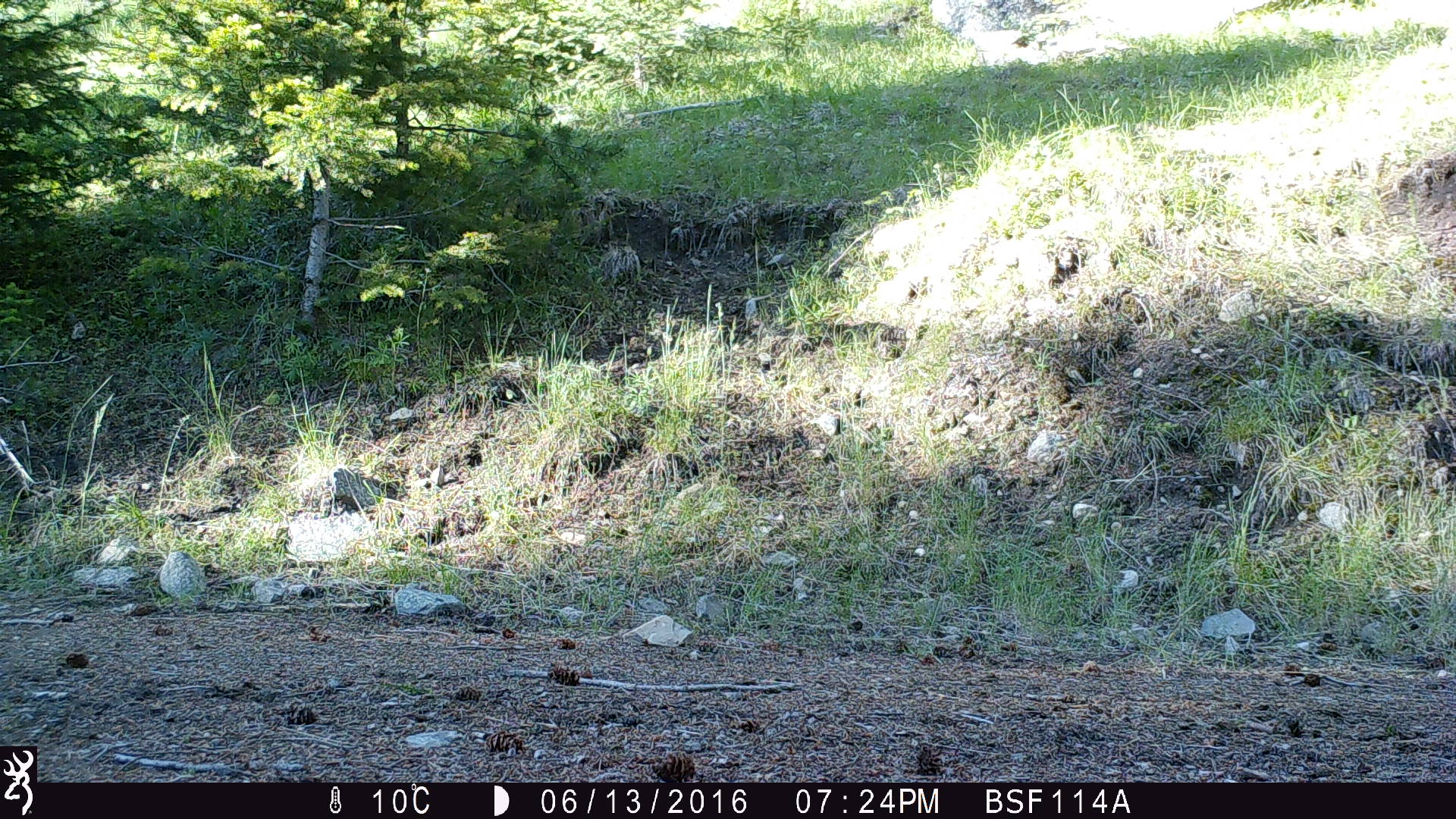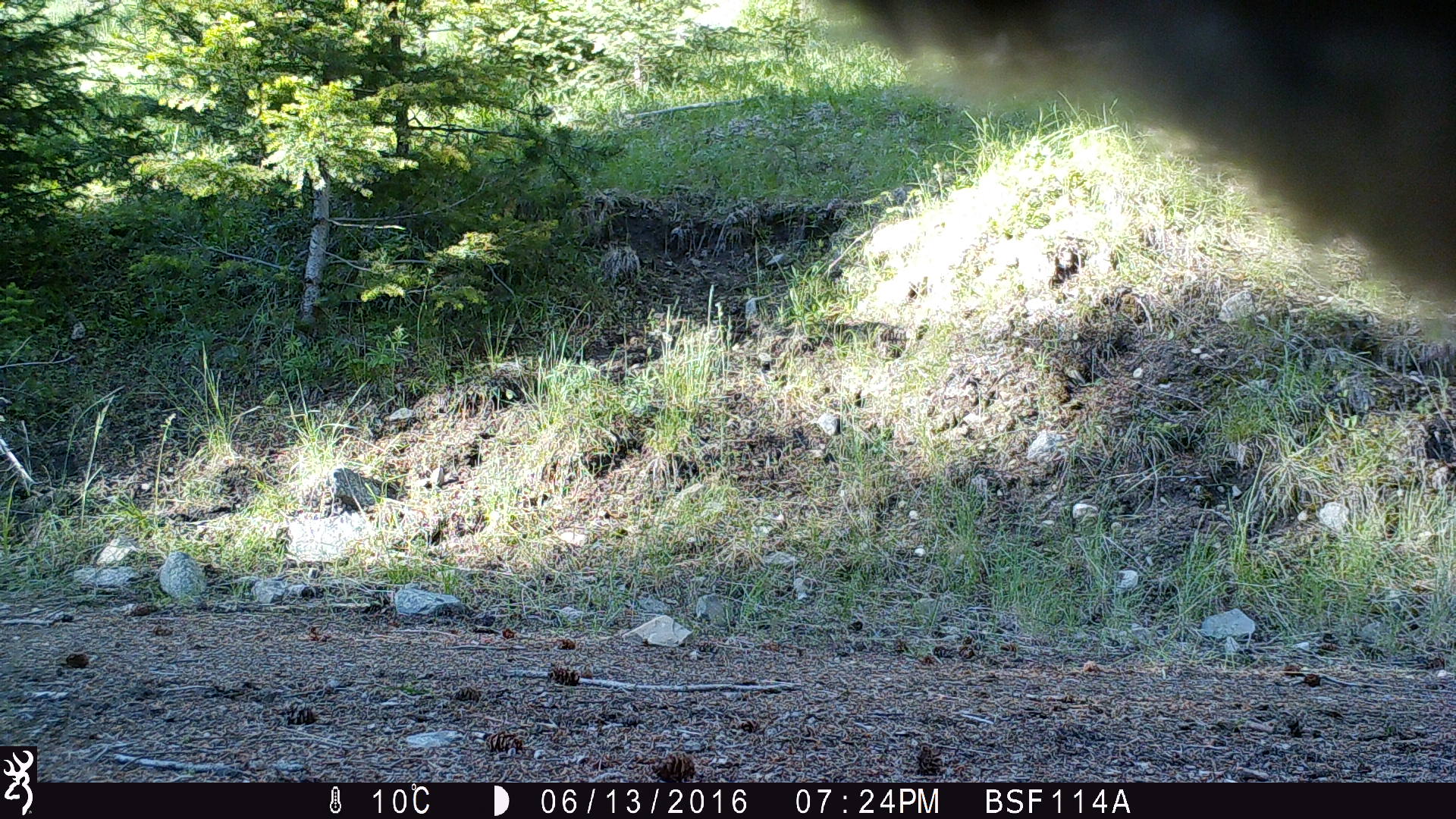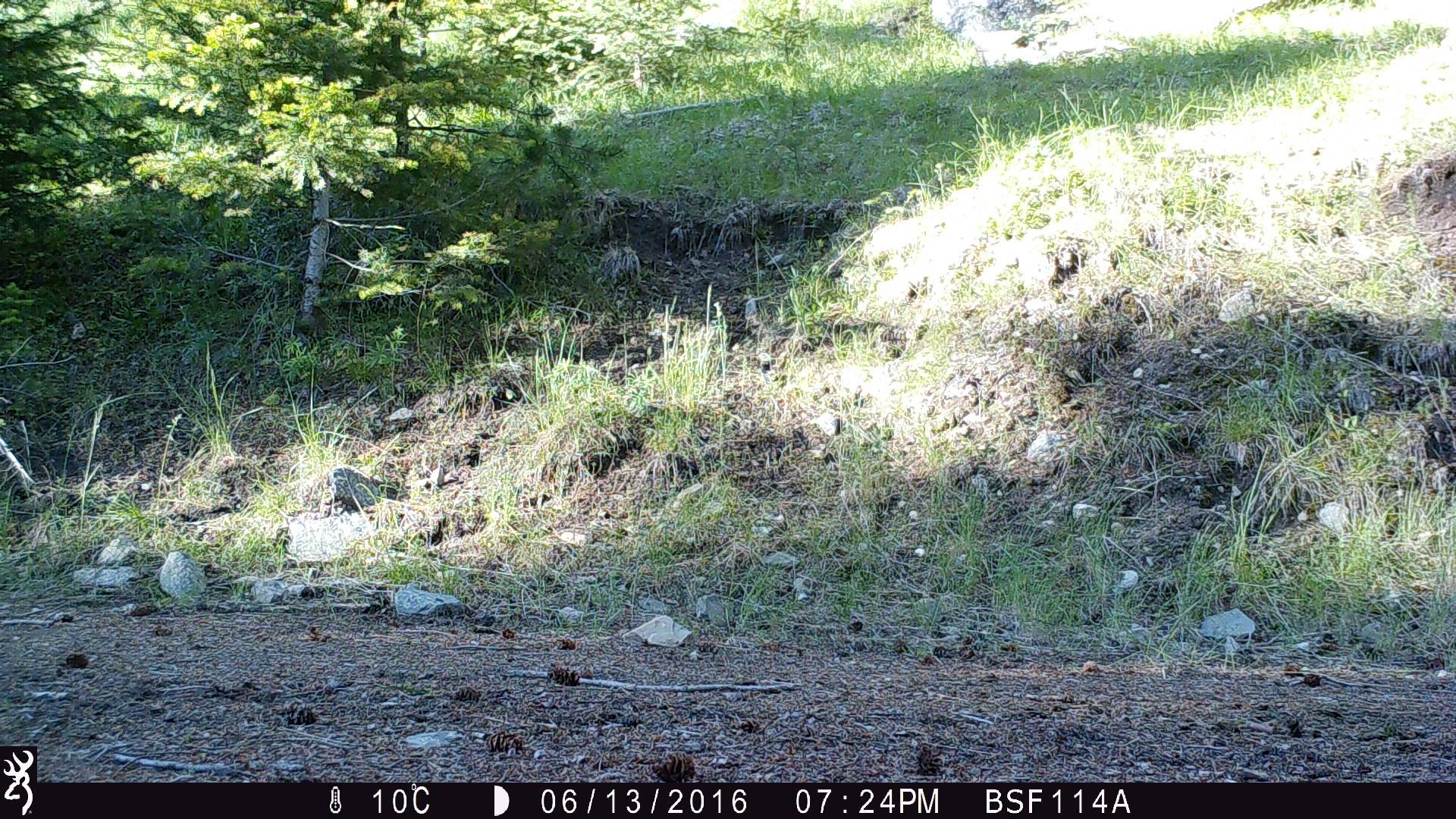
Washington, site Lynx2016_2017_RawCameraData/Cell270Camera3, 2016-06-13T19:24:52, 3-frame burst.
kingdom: Animalia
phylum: Chordata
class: Mammalia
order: Artiodactyla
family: Bovidae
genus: Bos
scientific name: Bos taurus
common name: domestic cattle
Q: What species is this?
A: Domestic cattle (Bos taurus).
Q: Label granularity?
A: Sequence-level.